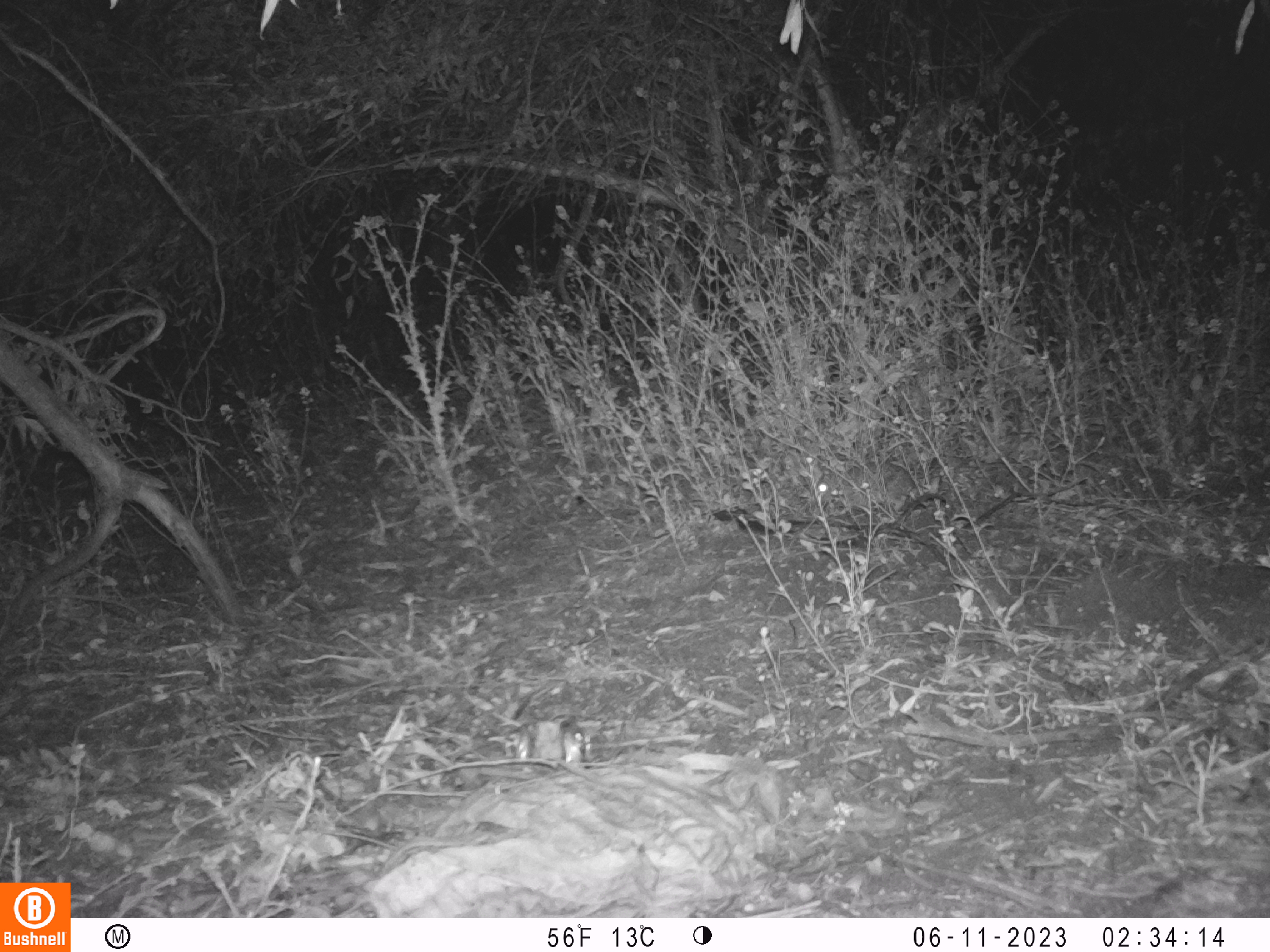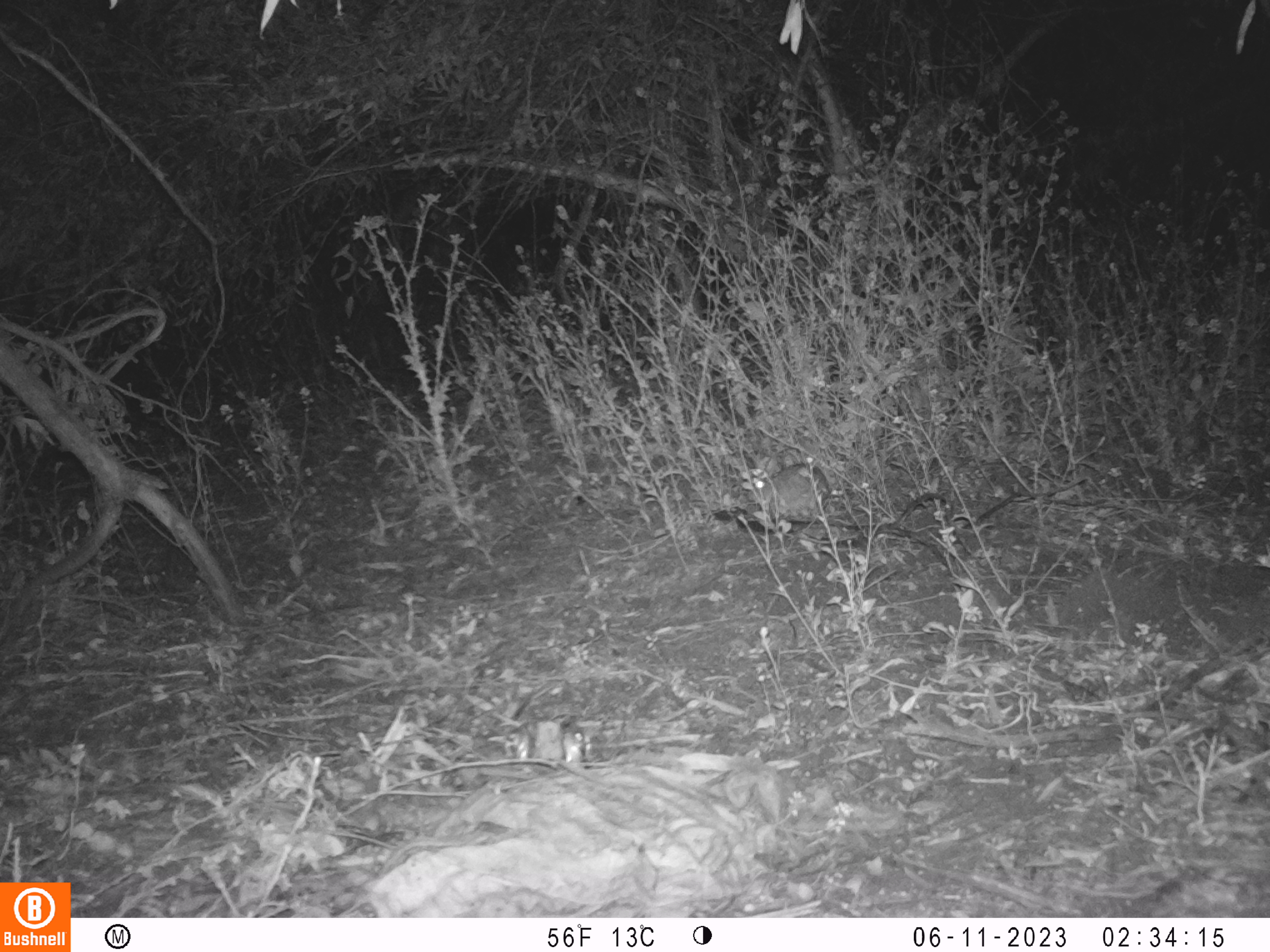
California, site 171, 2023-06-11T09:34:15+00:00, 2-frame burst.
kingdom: Animalia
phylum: Chordata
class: Mammalia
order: Lagomorpha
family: Leporidae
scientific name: Leporidae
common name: rabbit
Rabbit (Leporidae).